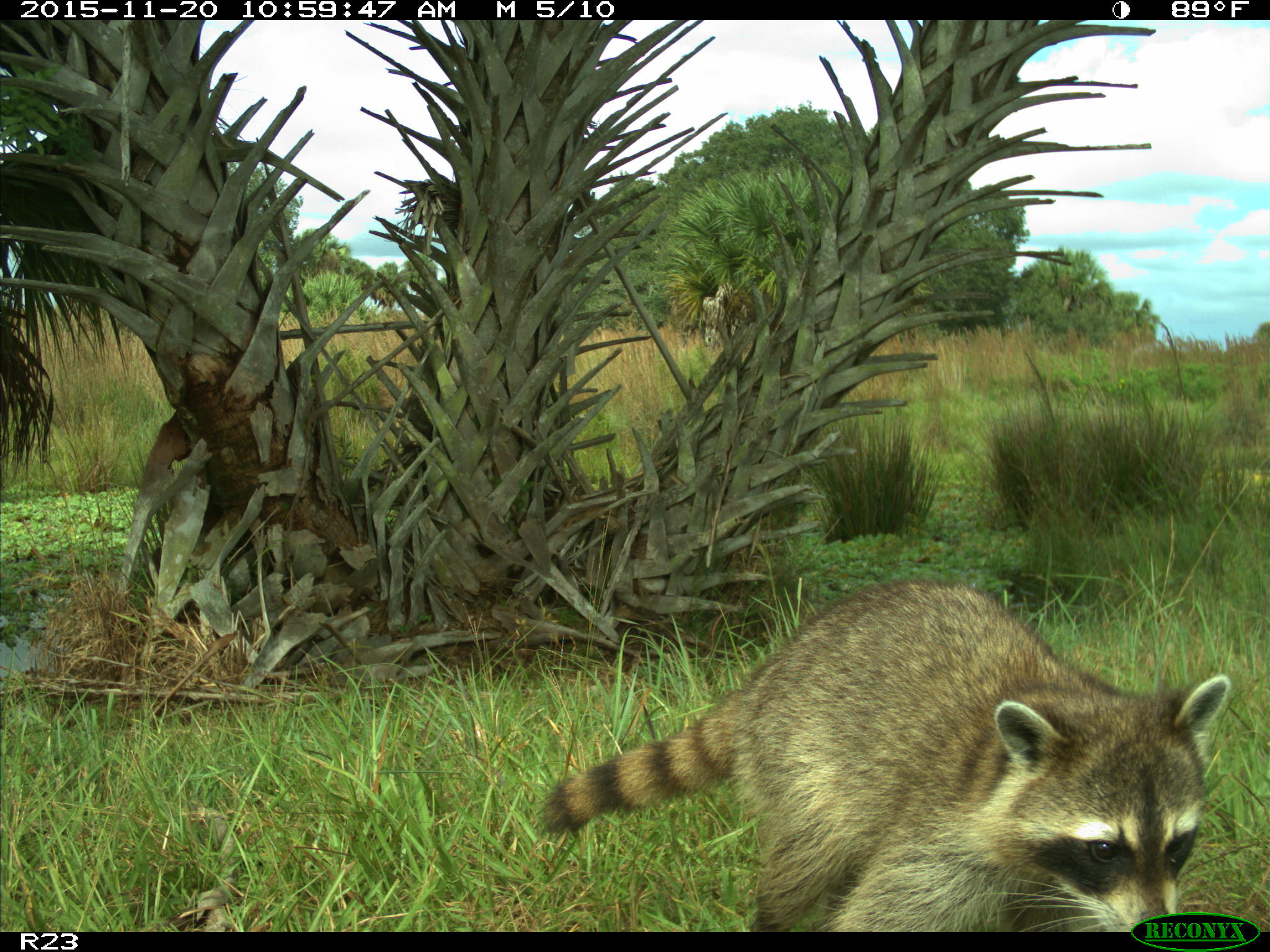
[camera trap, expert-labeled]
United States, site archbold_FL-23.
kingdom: Animalia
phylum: Chordata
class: Mammalia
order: Carnivora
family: Procyonidae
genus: Procyon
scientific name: Procyon lotor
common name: common raccoon